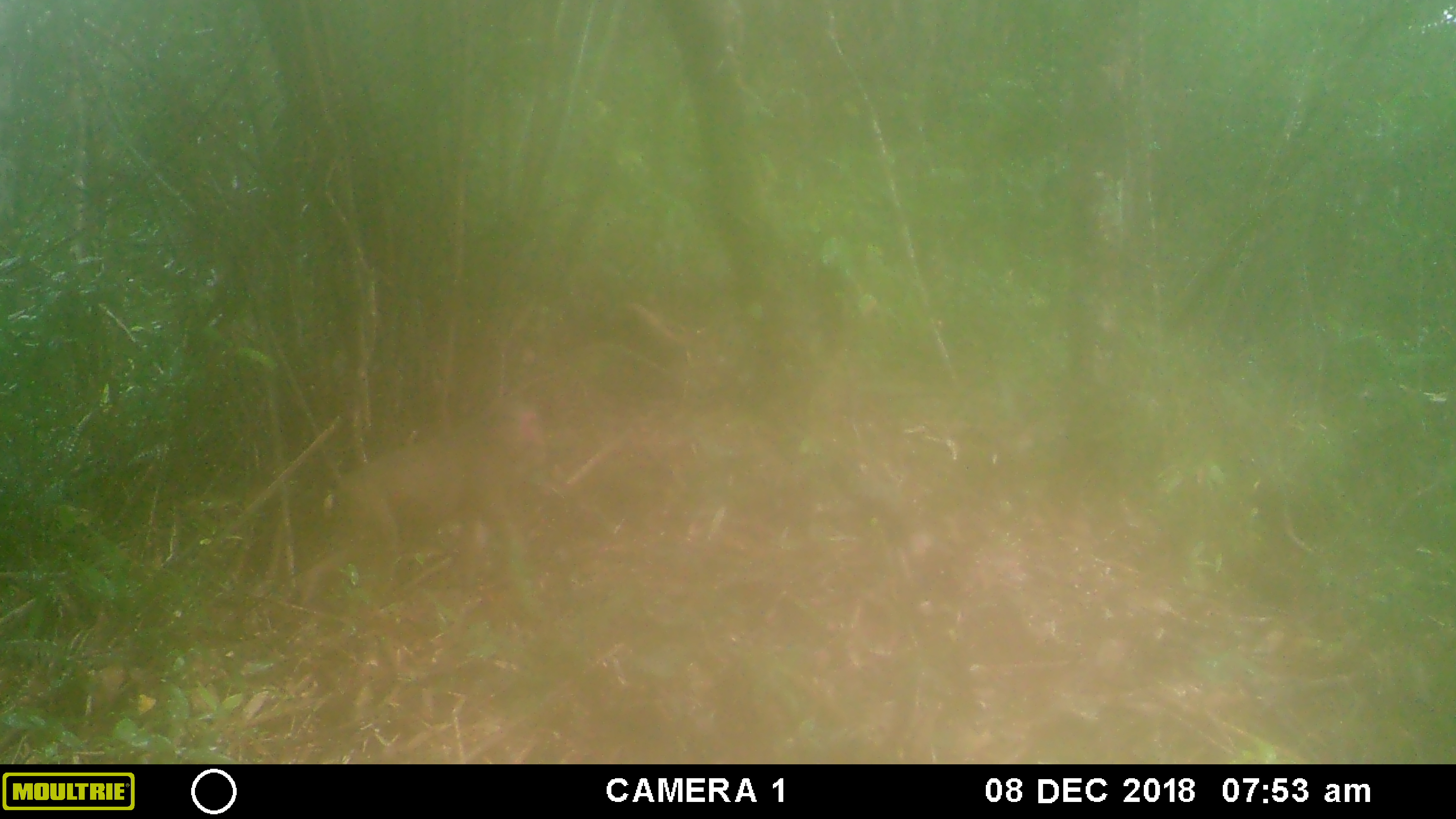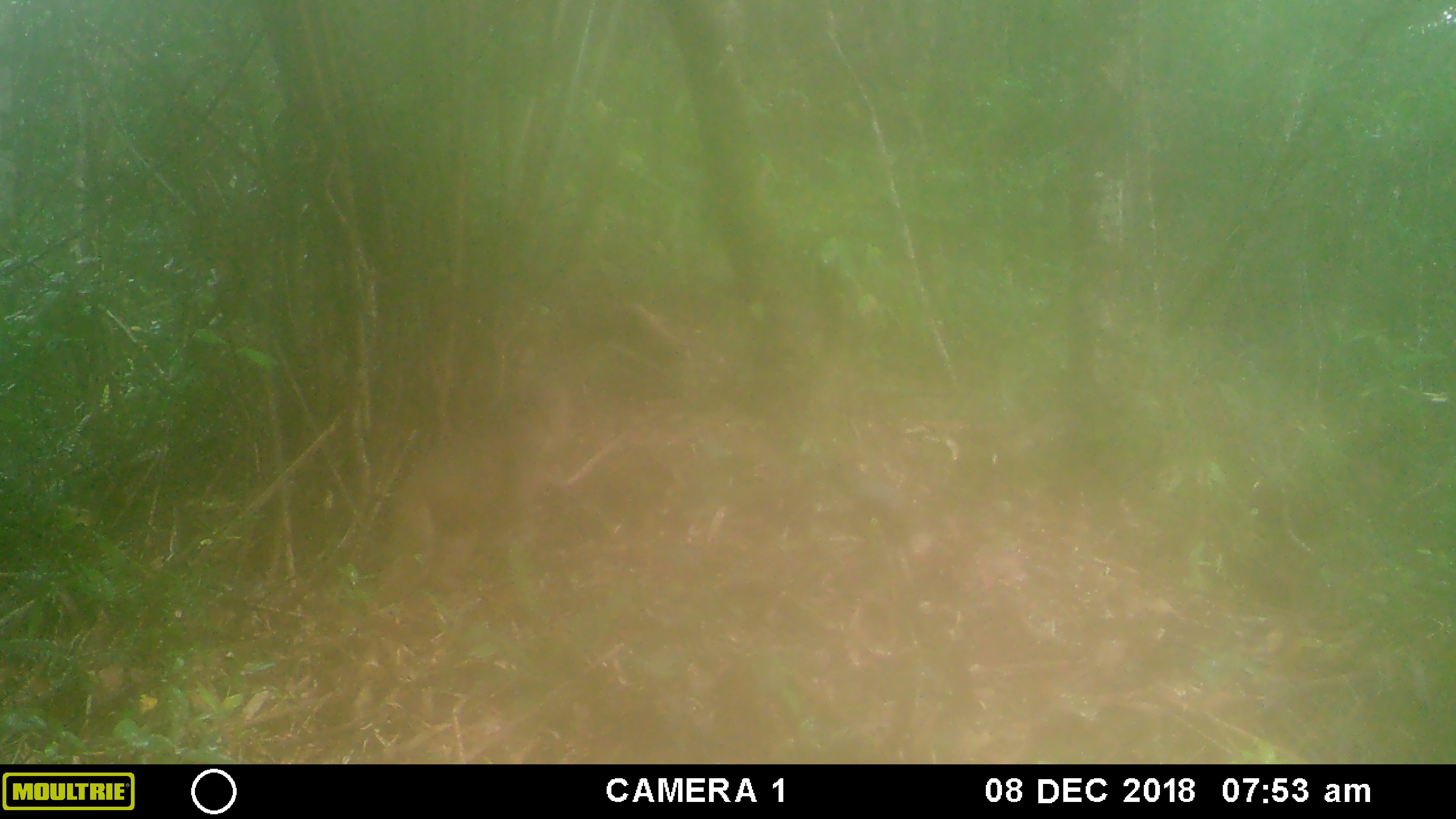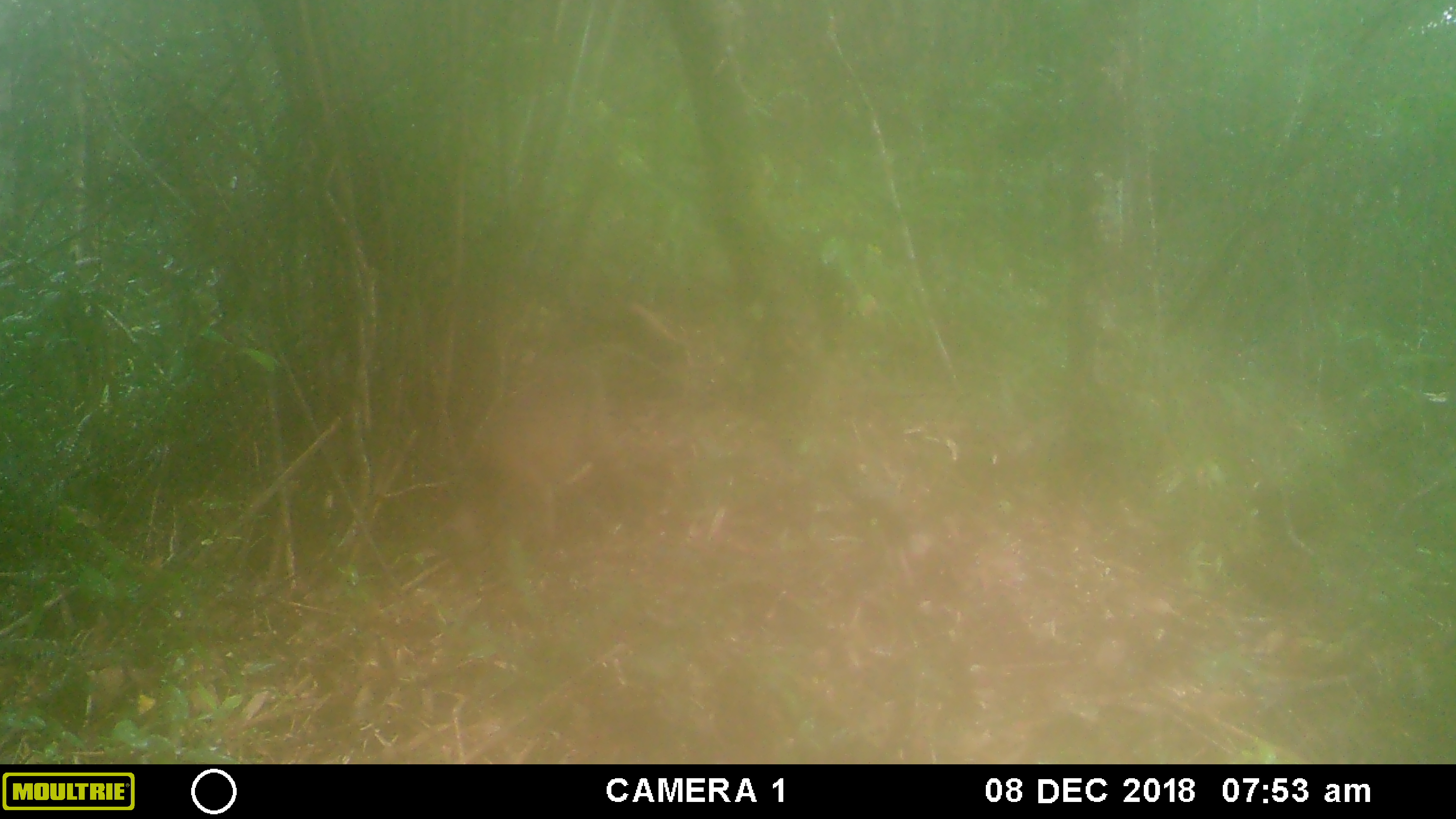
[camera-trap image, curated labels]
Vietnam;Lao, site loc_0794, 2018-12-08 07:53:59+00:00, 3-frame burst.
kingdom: Animalia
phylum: Chordata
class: Mammalia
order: Primates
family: Cercopithecidae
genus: Macaca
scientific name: Macaca arctoides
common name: stump-tailed macaque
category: stump tailed macaque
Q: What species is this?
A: Stump tailed macaque (stump-tailed macaque) (Macaca arctoides).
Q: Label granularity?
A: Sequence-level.